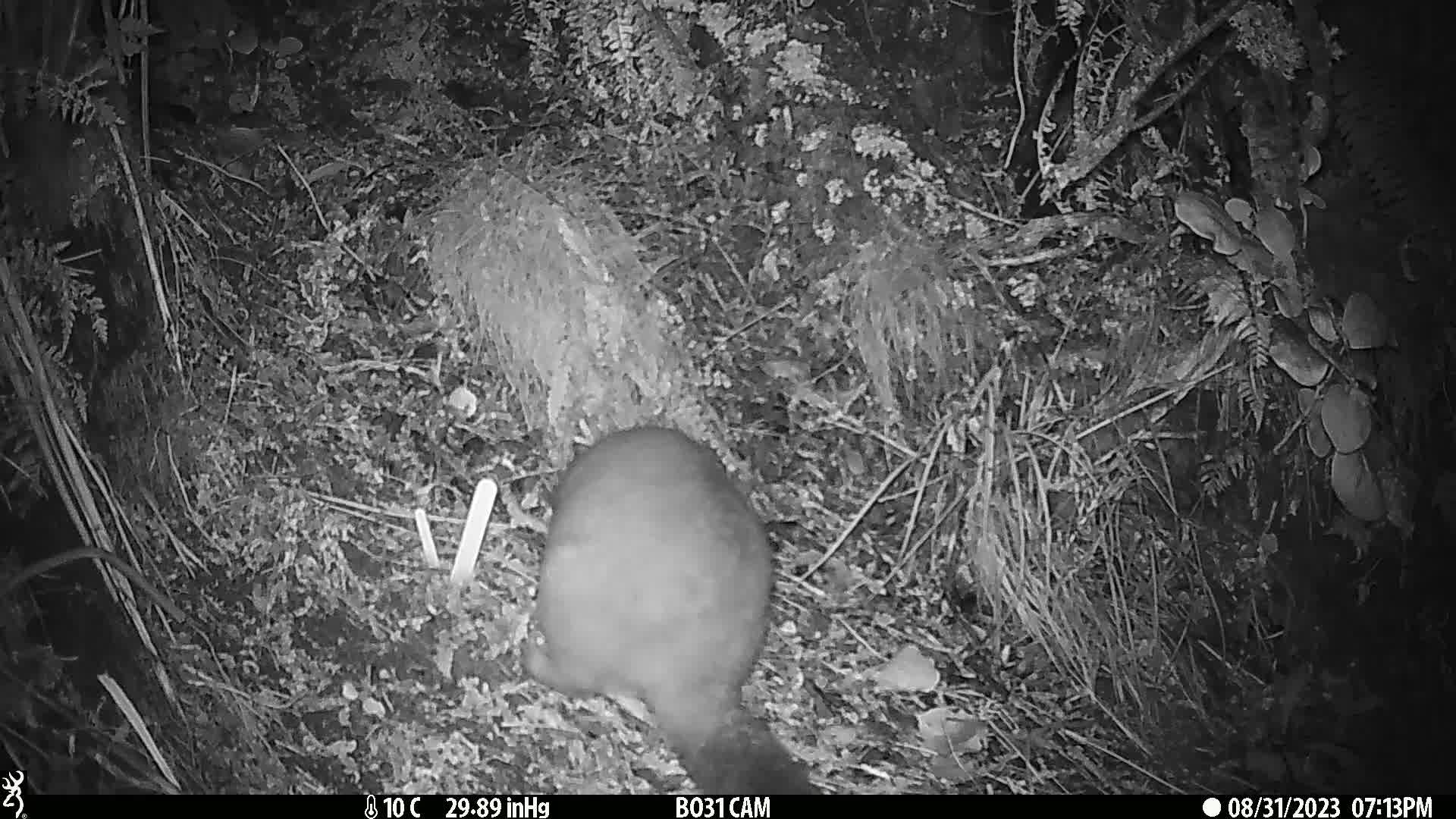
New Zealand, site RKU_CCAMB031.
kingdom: Animalia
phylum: Chordata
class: Mammalia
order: Diprotodontia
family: Phalangeridae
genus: Trichosurus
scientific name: Trichosurus vulpecula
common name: common brushtail possum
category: possum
Possum (common brushtail possum) (Trichosurus vulpecula).